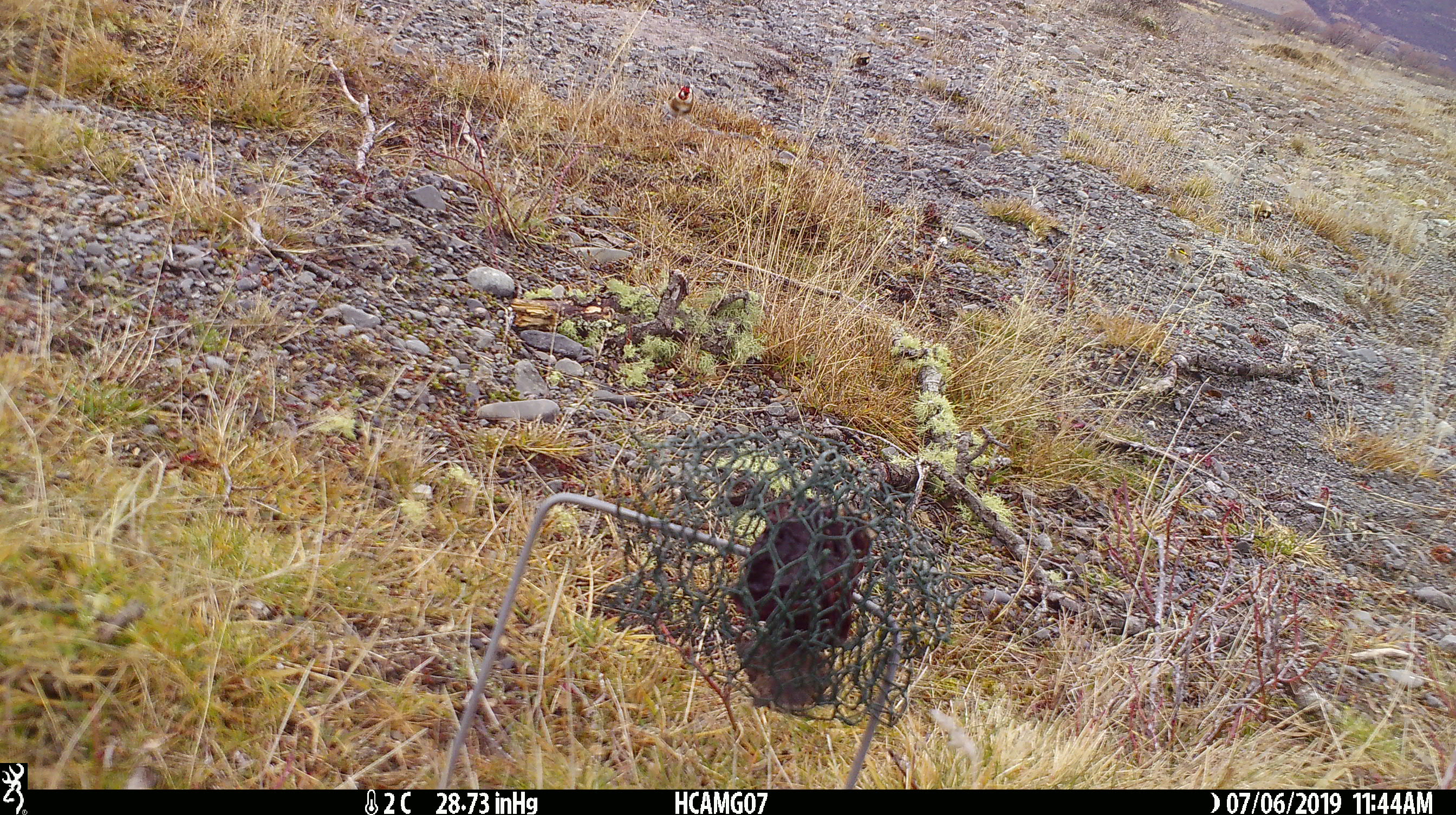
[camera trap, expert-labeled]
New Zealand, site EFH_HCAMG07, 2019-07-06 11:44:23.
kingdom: Animalia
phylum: Chordata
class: Aves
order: Passeriformes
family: Fringillidae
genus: Carduelis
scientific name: Carduelis carduelis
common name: european goldfinch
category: goldfinch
Goldfinch (european goldfinch) (Carduelis carduelis).